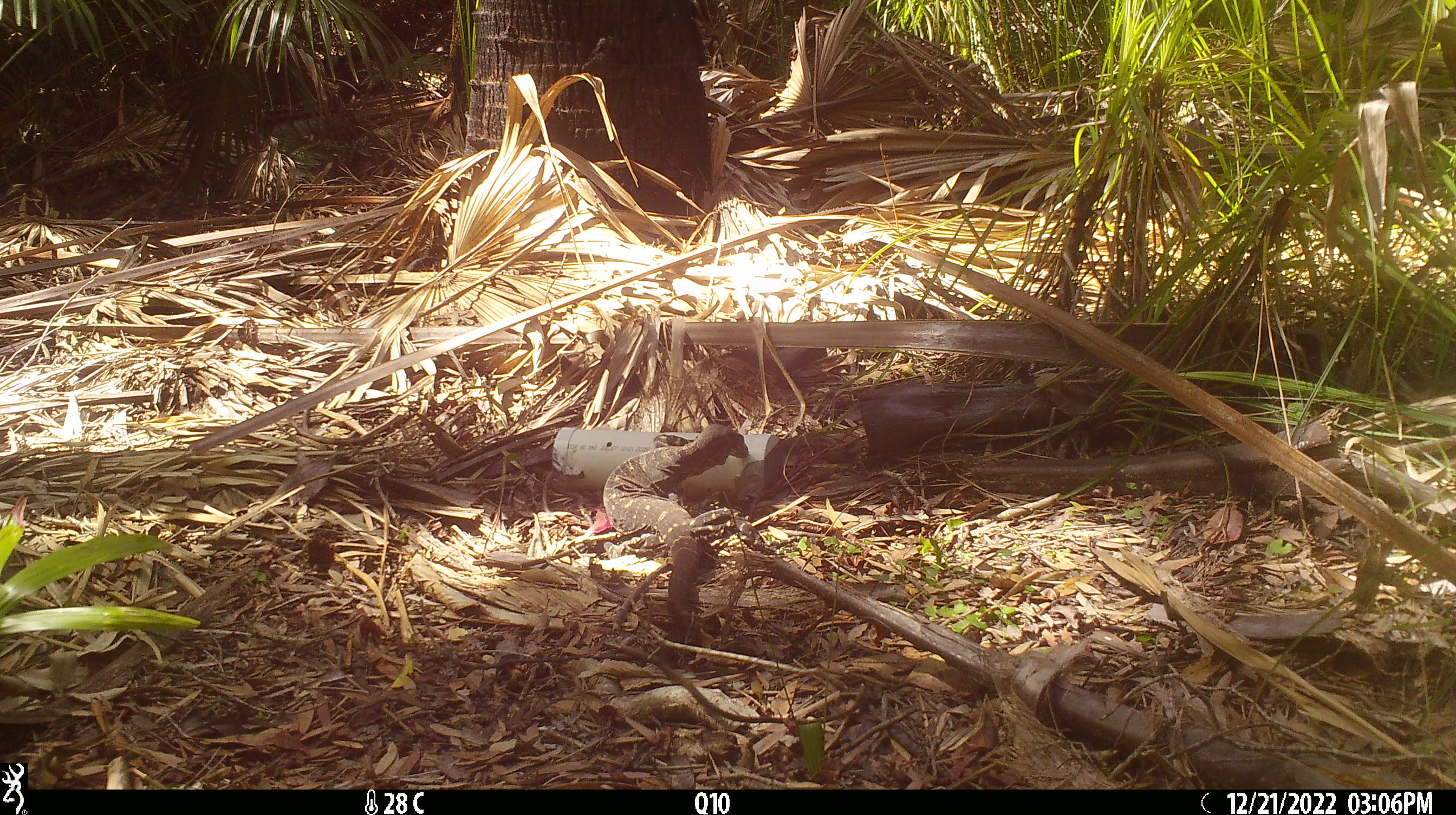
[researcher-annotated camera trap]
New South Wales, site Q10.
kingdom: Animalia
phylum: Chordata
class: Reptilia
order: Squamata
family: Varanidae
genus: Varanus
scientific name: Varanus varius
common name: lace monitor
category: goanna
Goanna (lace monitor) (Varanus varius).